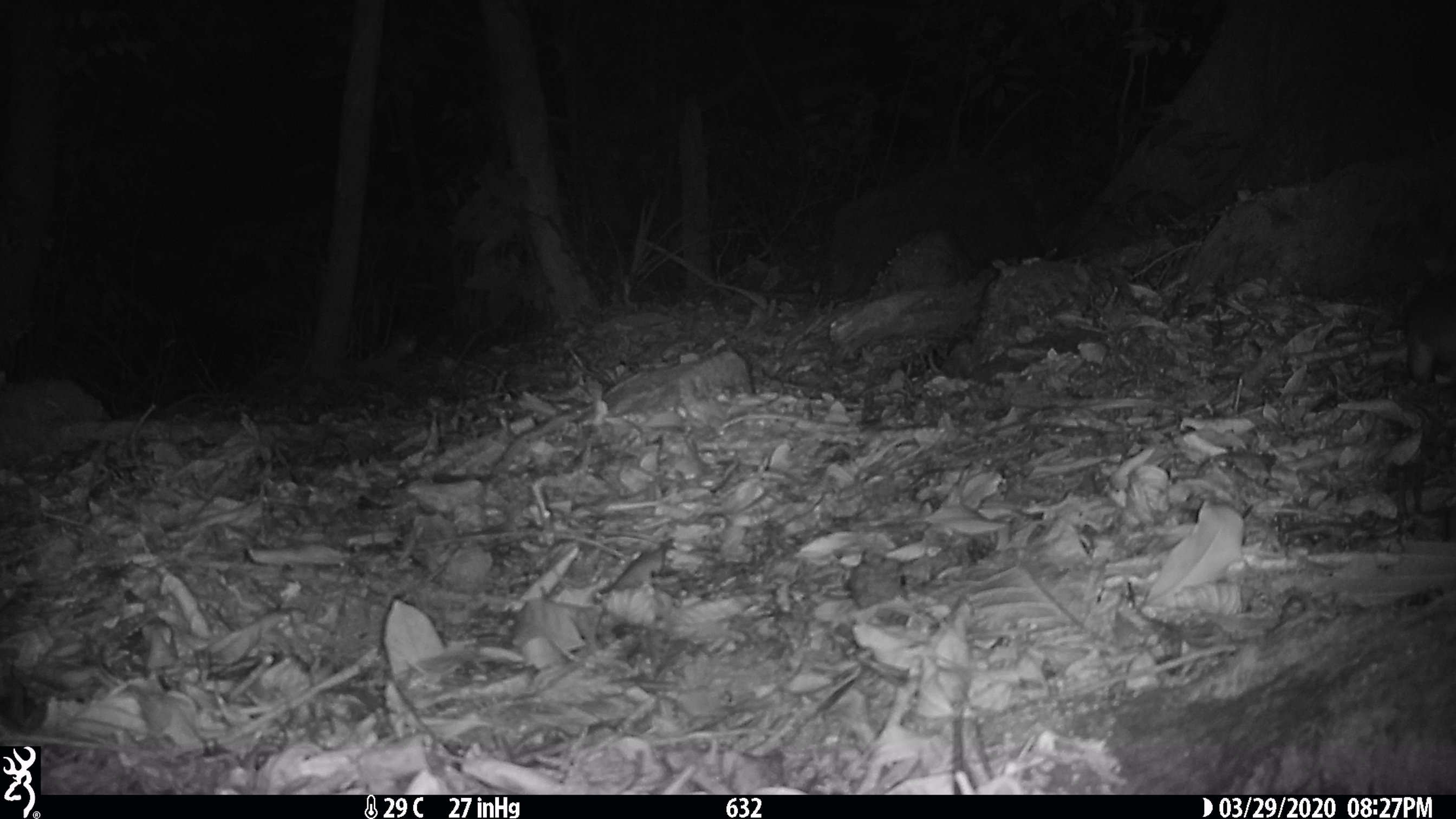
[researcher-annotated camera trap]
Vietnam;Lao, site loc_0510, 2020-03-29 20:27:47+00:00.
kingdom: Animalia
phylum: Chordata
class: Mammalia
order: Rodentia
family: Muridae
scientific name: Muridae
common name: old-world mice and rats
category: unidentified murid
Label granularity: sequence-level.